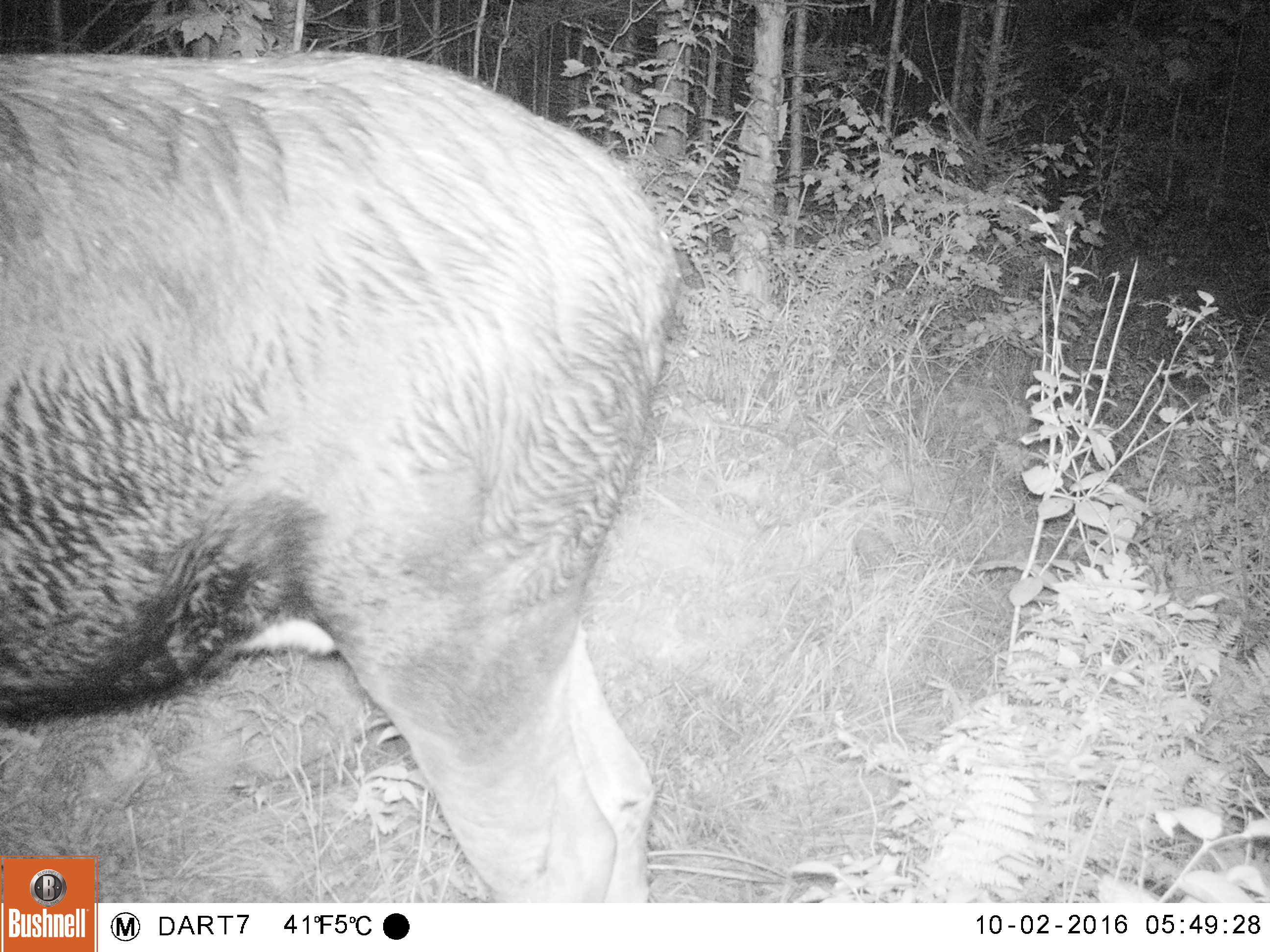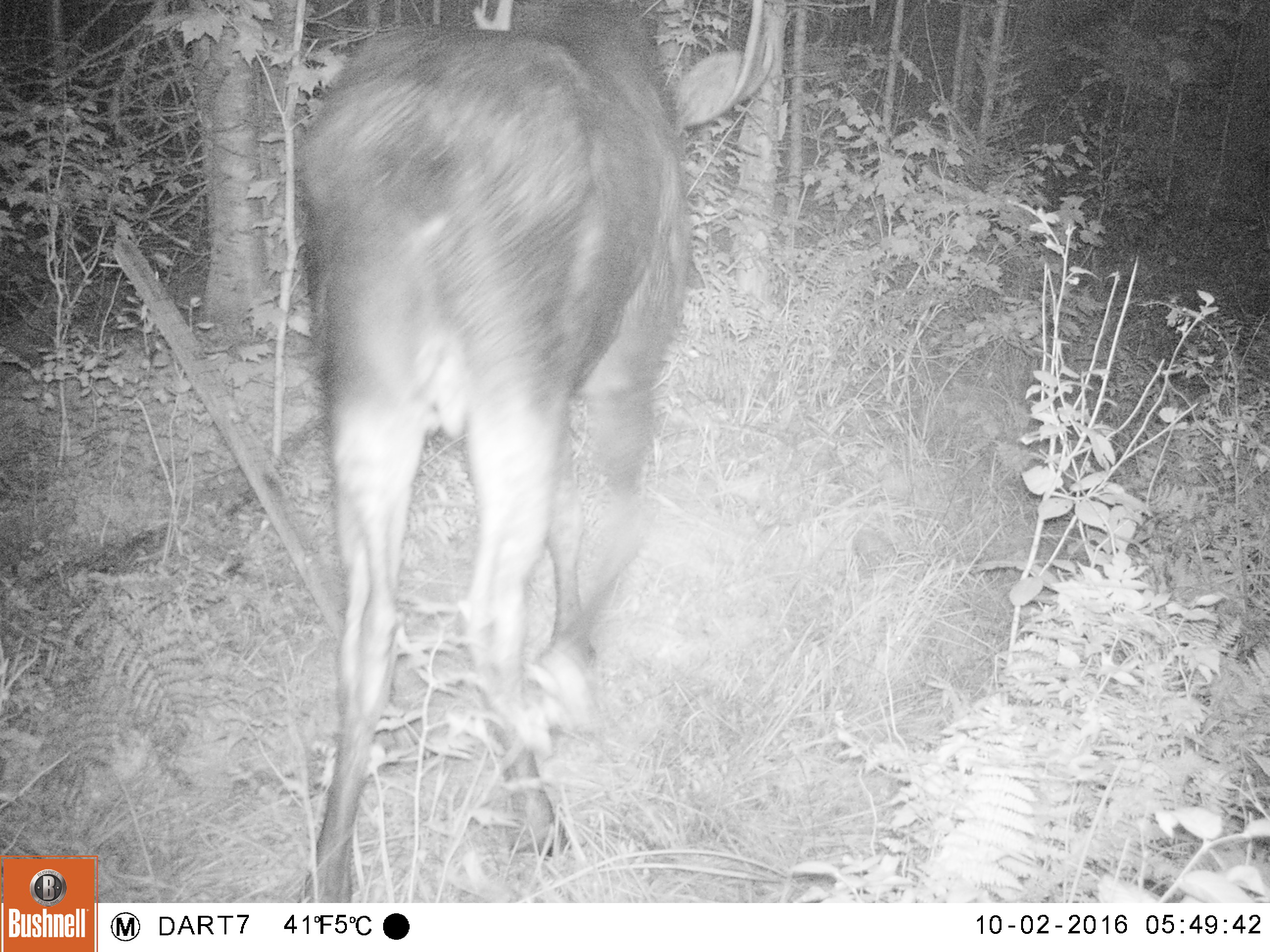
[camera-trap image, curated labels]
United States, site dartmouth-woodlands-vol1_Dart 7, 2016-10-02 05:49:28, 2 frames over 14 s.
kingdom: Animalia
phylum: Chordata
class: Mammalia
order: Artiodactyla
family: Cervidae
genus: Alces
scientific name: Alces alces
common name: moose